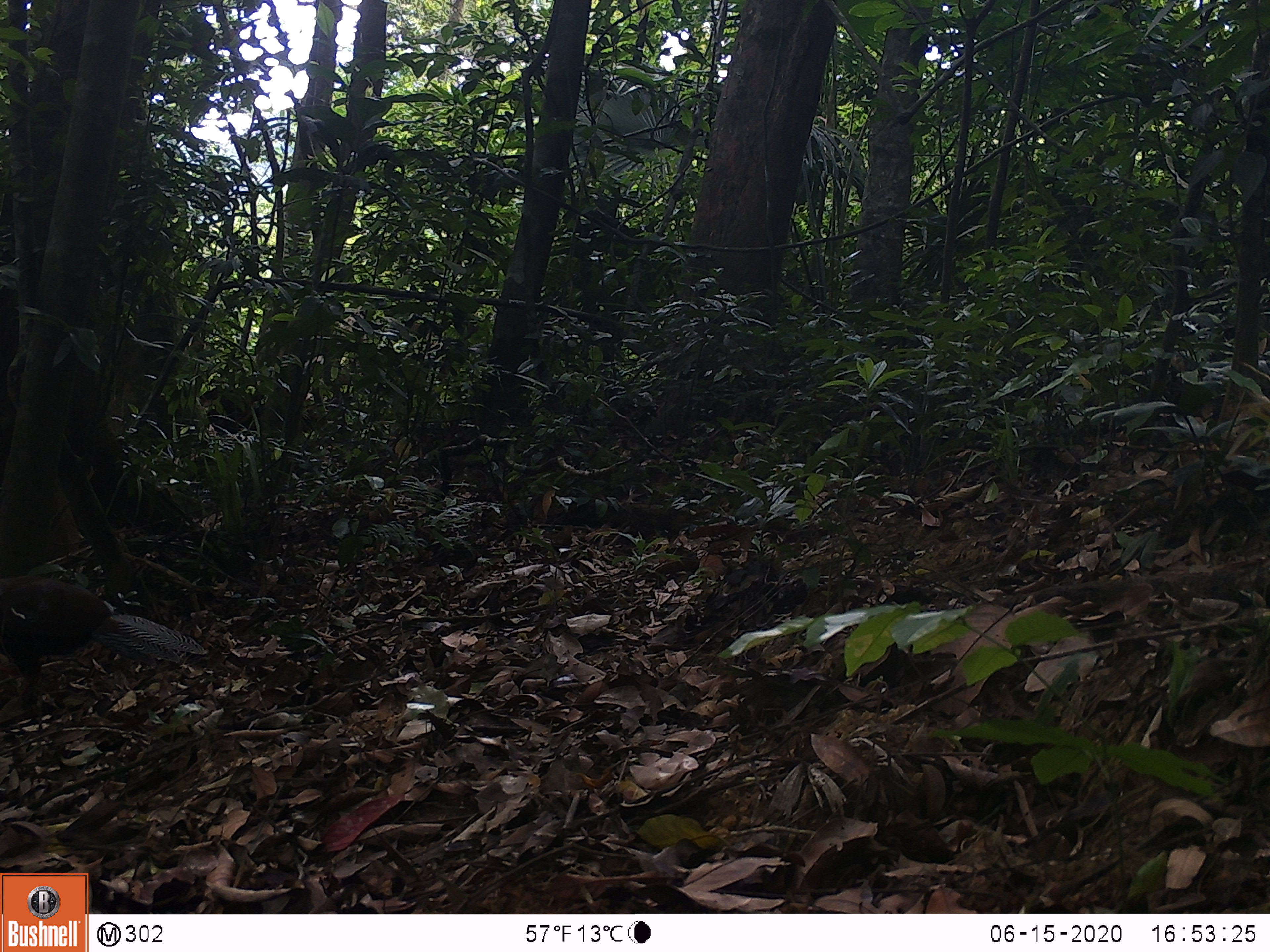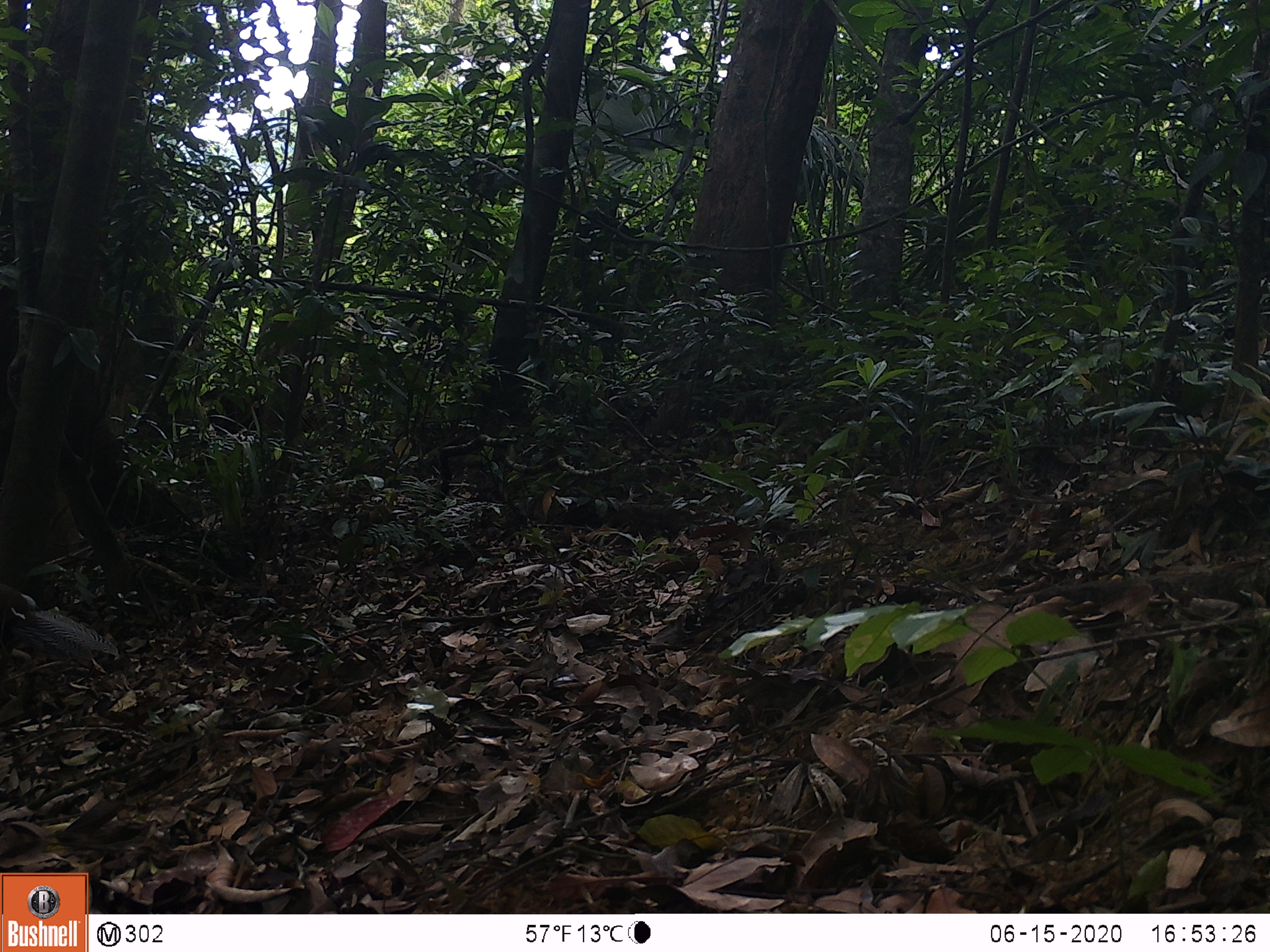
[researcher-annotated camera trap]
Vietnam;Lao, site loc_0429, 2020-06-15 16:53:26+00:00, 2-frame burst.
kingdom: Animalia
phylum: Chordata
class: Aves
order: Galliformes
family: Phasianidae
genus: Lophura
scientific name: Lophura nycthemera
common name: silver pheasant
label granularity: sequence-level